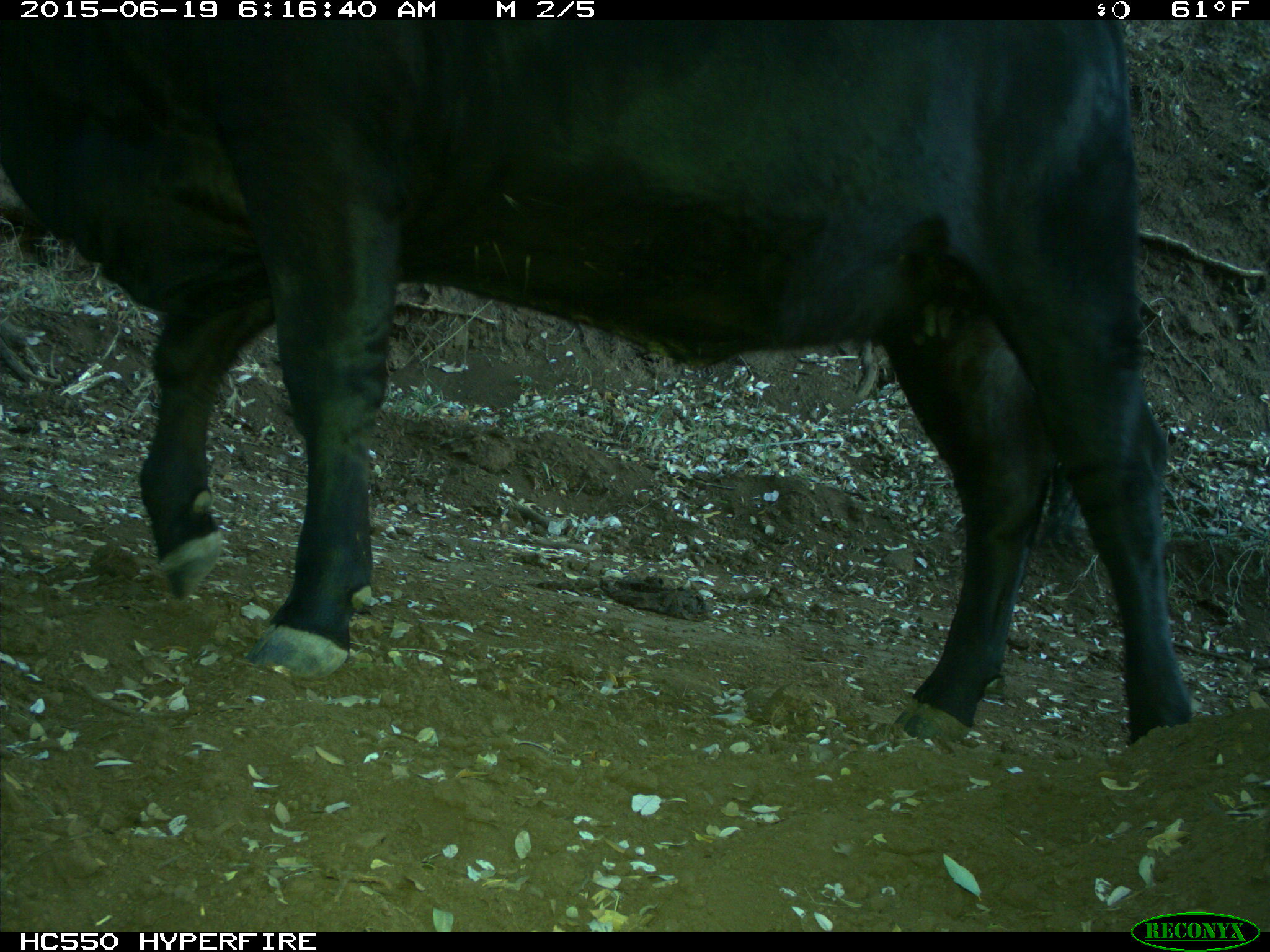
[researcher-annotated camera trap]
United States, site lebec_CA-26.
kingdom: Animalia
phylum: Chordata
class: Mammalia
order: Artiodactyla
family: Bovidae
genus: Bos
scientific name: Bos taurus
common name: domestic cow